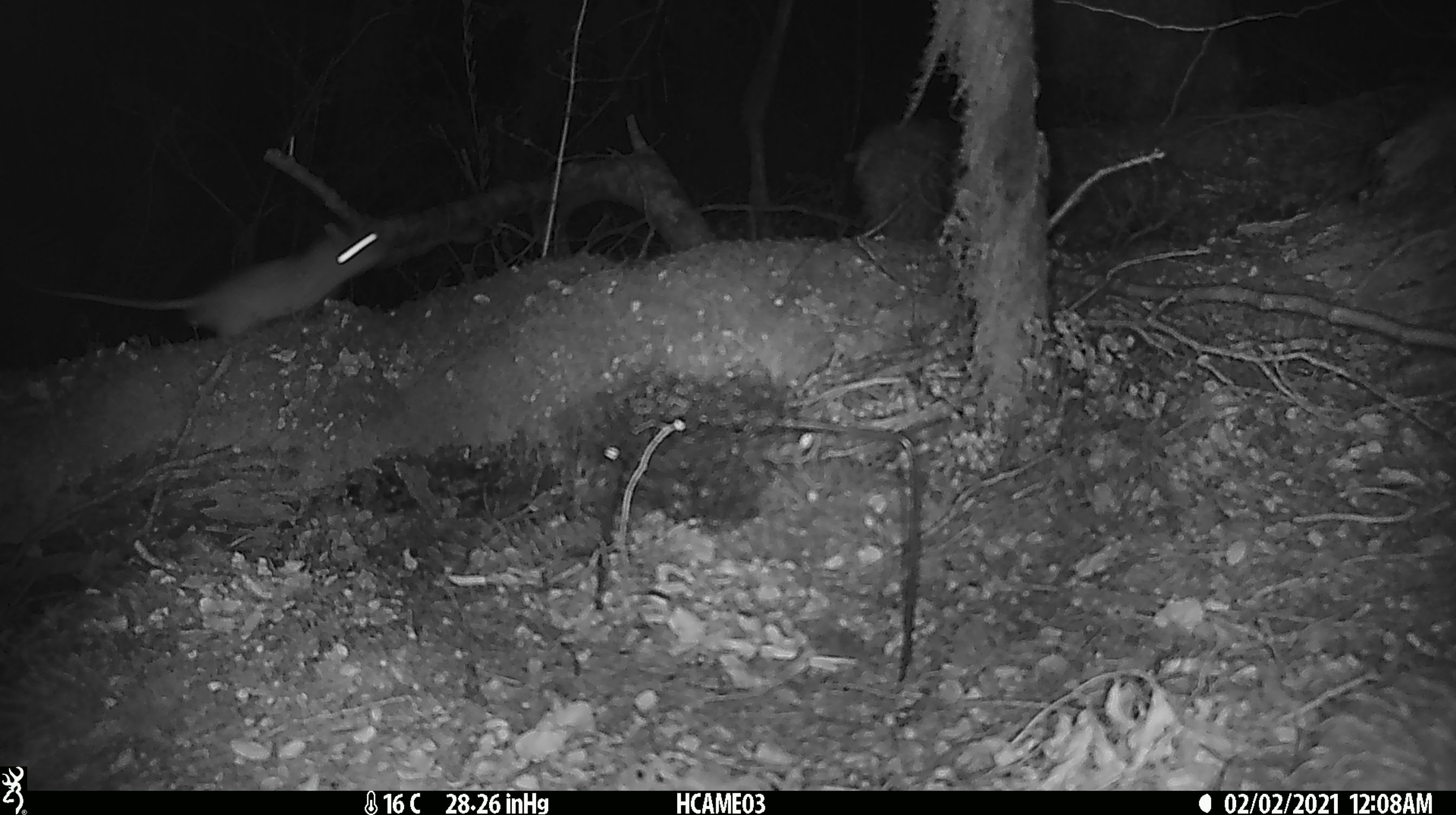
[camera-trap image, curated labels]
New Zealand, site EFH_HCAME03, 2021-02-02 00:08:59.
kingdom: Animalia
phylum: Chordata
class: Mammalia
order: Rodentia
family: Muridae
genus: Rattus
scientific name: Rattus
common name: rat